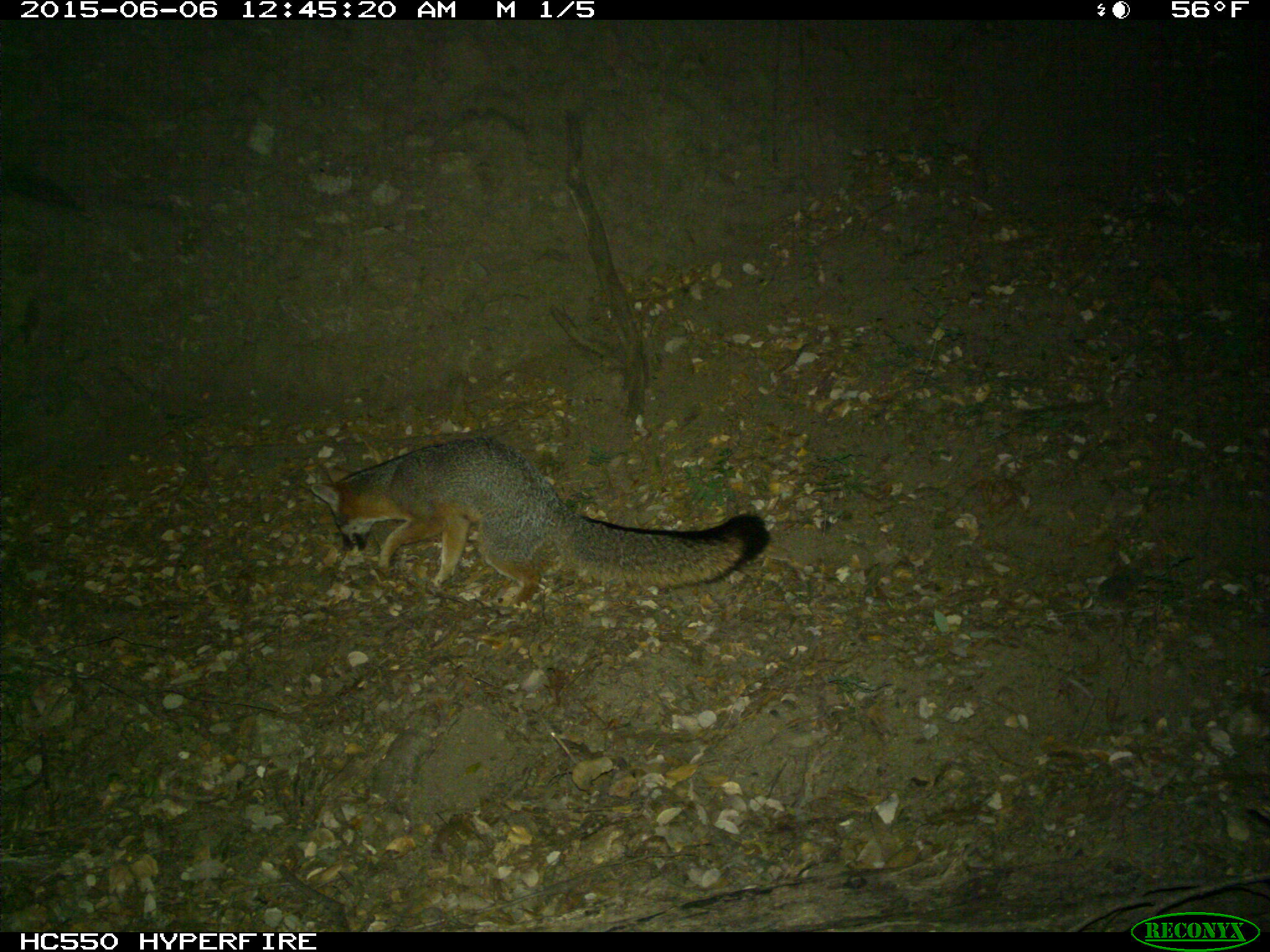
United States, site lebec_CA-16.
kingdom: Animalia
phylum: Chordata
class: Mammalia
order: Carnivora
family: Canidae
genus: Urocyon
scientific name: Urocyon cinereoargenteus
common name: gray fox